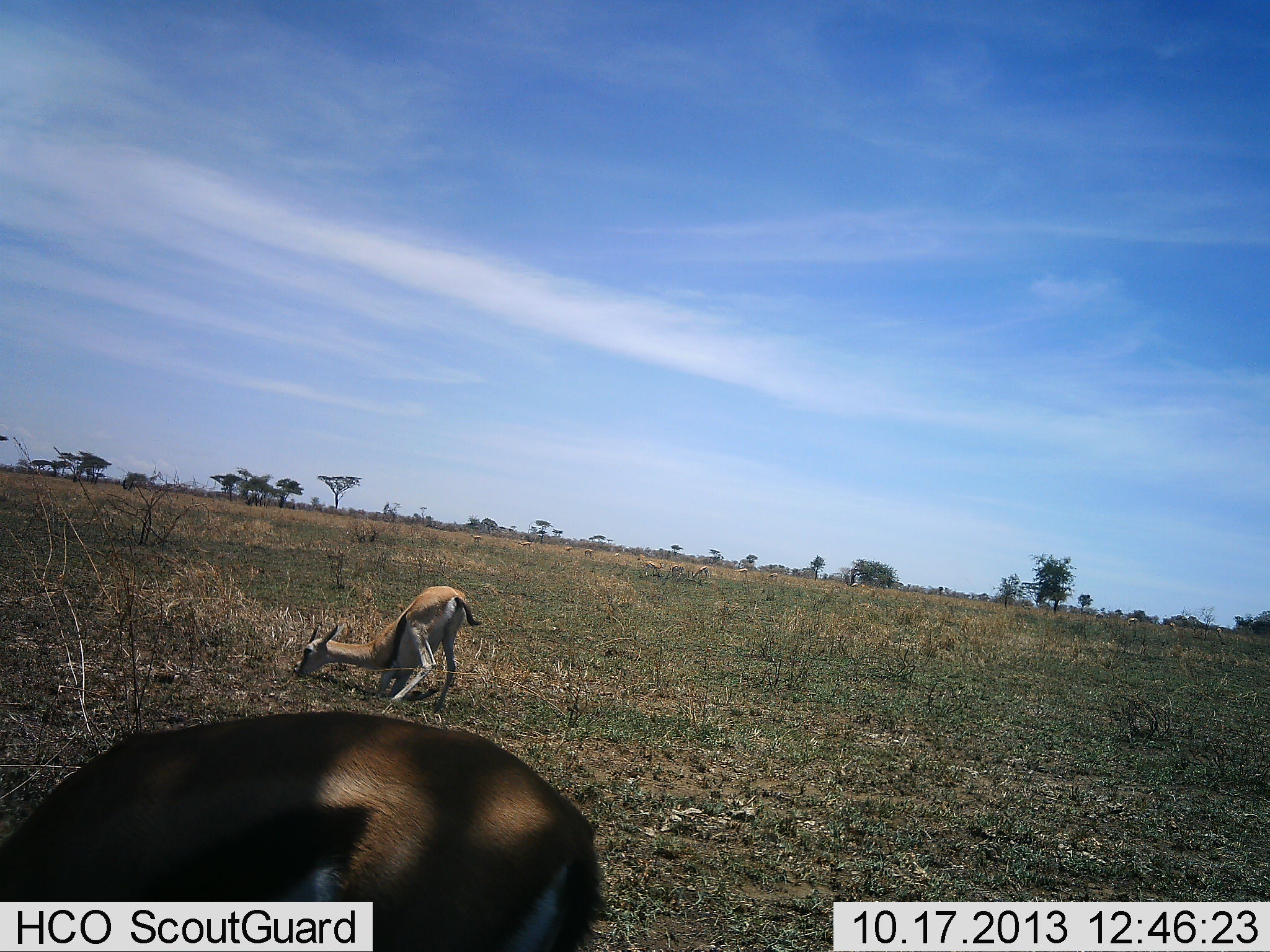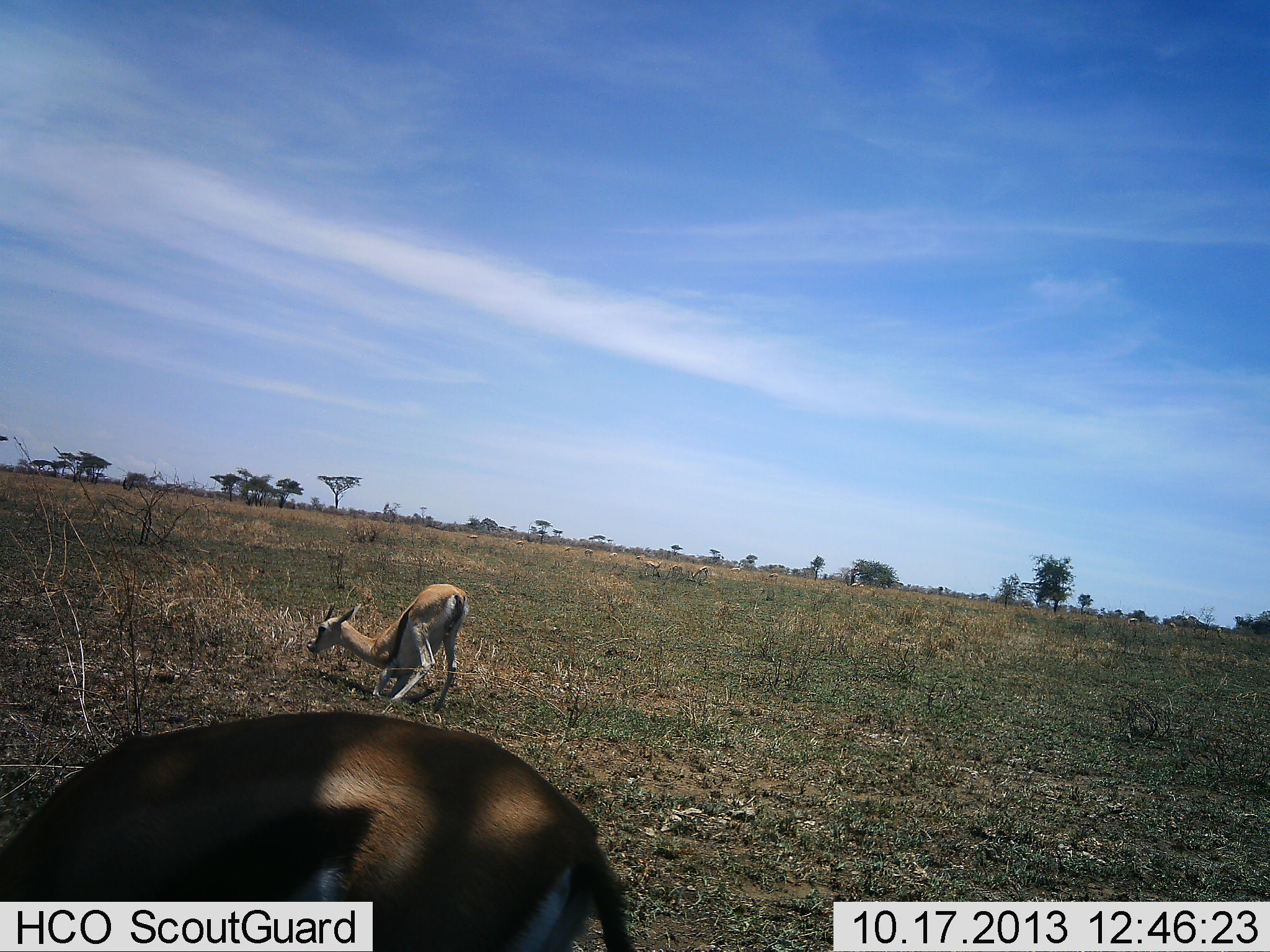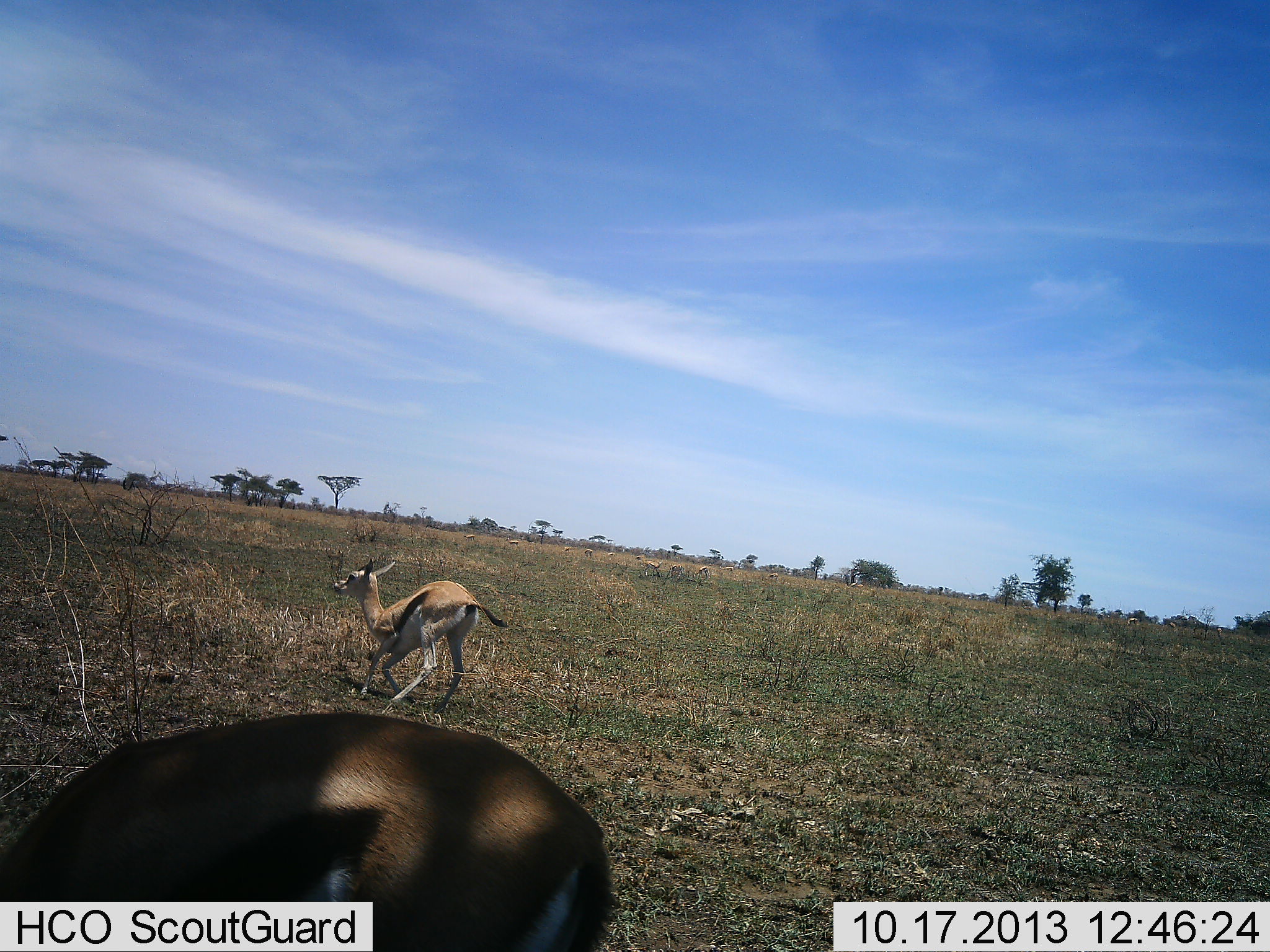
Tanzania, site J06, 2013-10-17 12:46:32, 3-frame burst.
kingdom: Animalia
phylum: Chordata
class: Mammalia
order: Artiodactyla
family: Bovidae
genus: Eudorcas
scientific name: Eudorcas thomsonii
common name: thomson's gazelle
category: gazellethomsons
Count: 2.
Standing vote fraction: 40%.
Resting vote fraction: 30%.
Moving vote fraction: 10%.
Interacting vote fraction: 10%.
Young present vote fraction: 0%.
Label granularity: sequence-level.